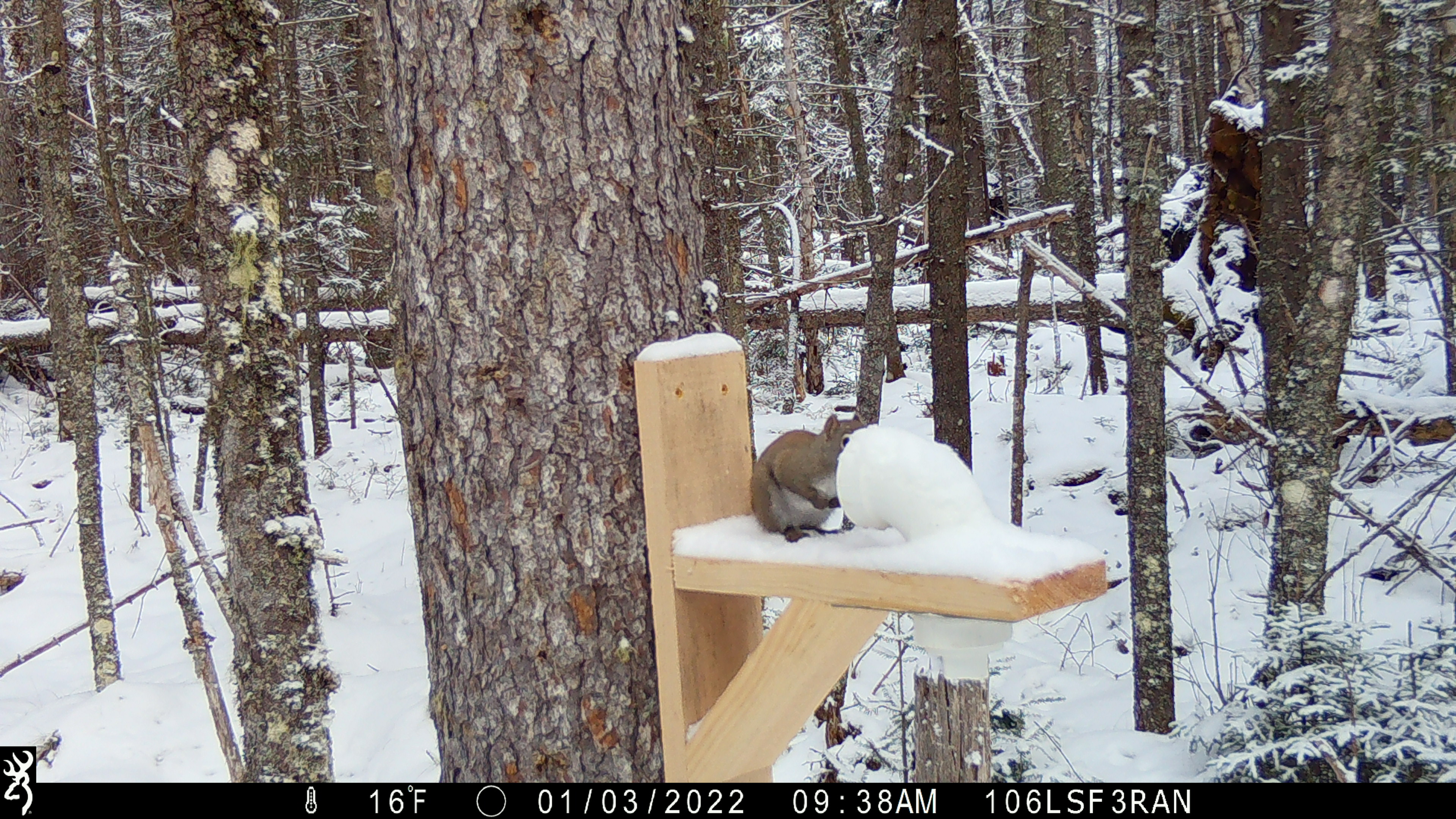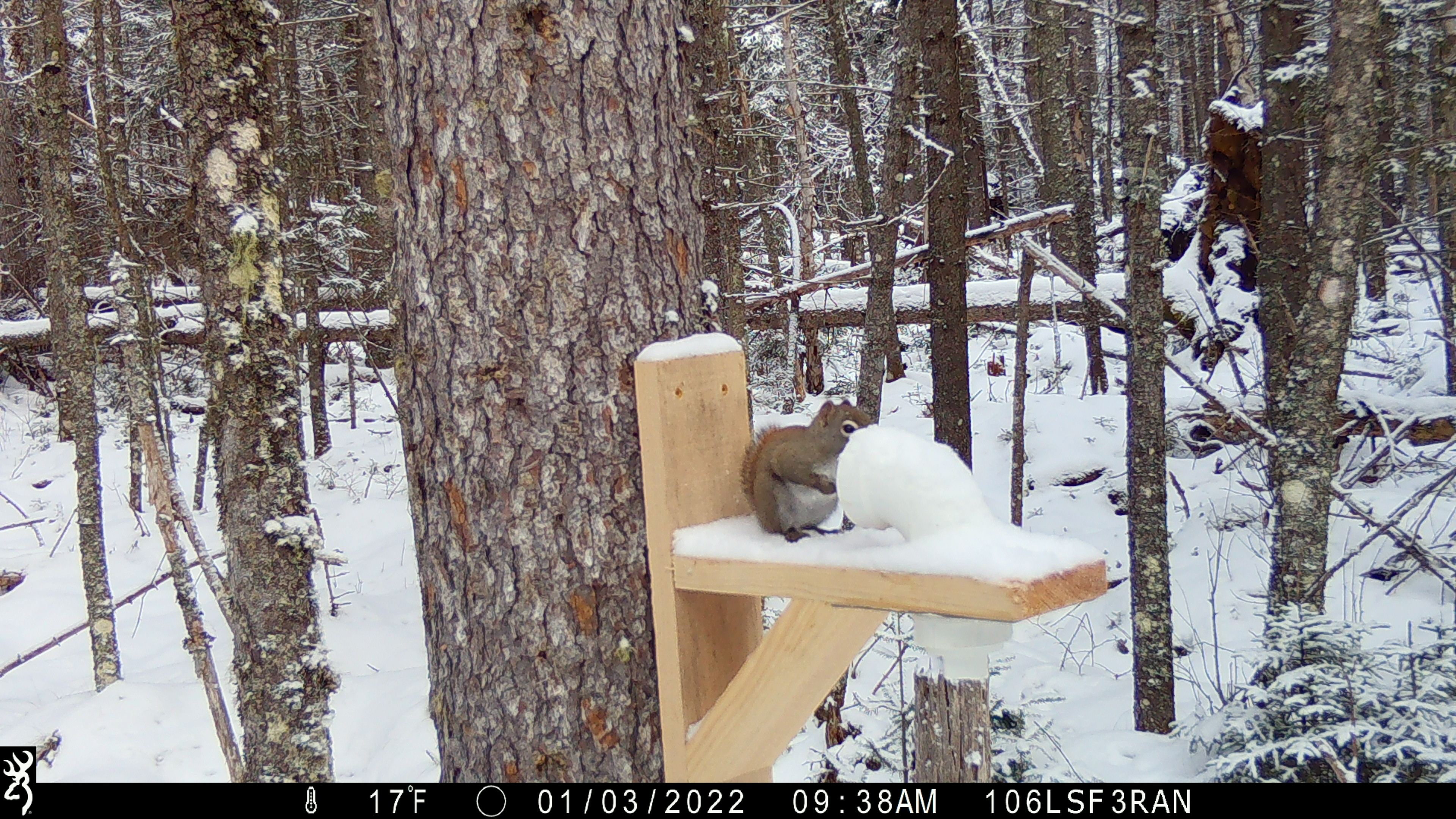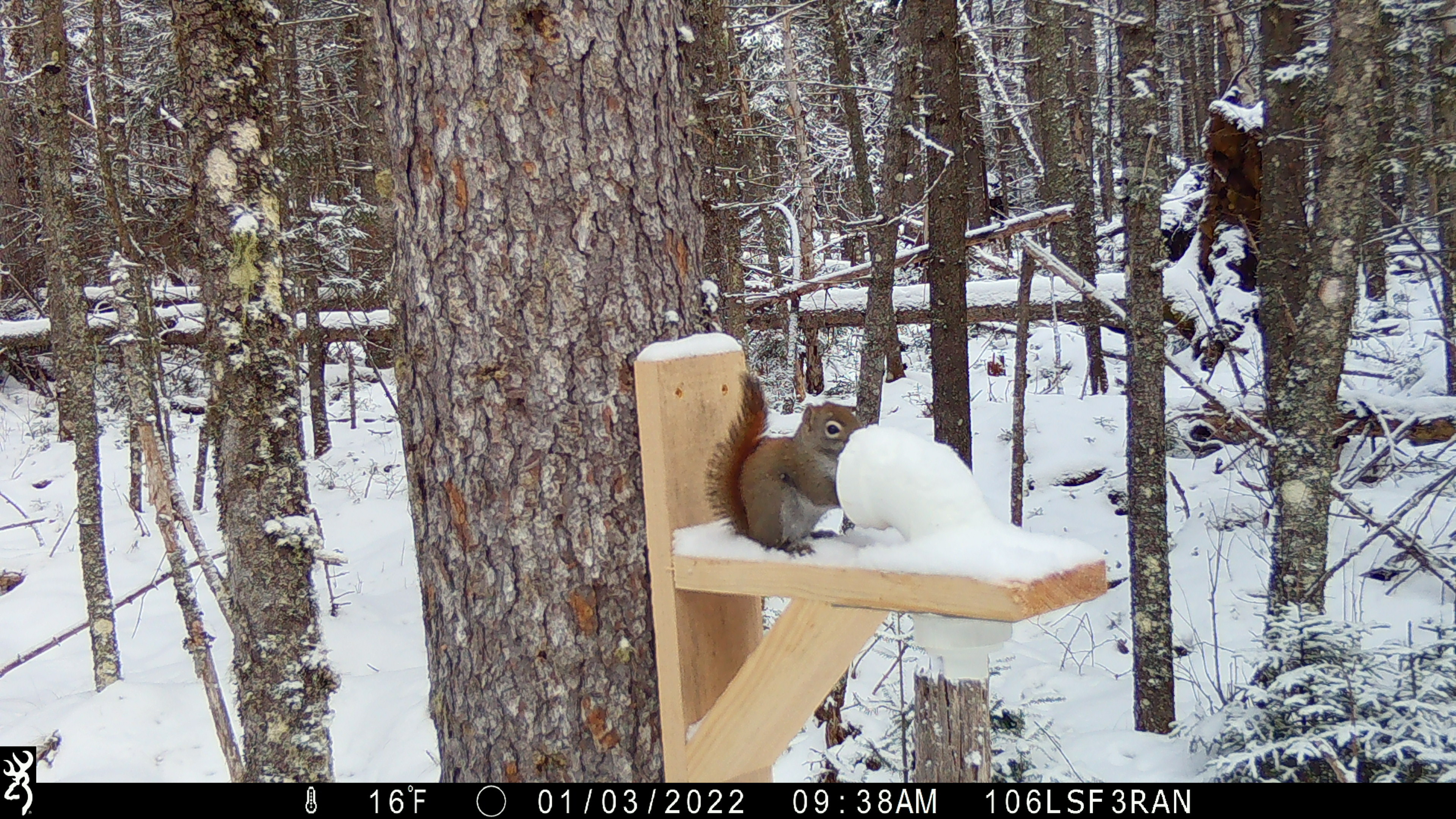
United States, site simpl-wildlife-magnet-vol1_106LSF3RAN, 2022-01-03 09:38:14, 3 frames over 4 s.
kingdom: Animalia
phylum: Chordata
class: Mammalia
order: Rodentia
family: Sciuridae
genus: Tamiasciurus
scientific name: Tamiasciurus hudsonicus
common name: red squirrel